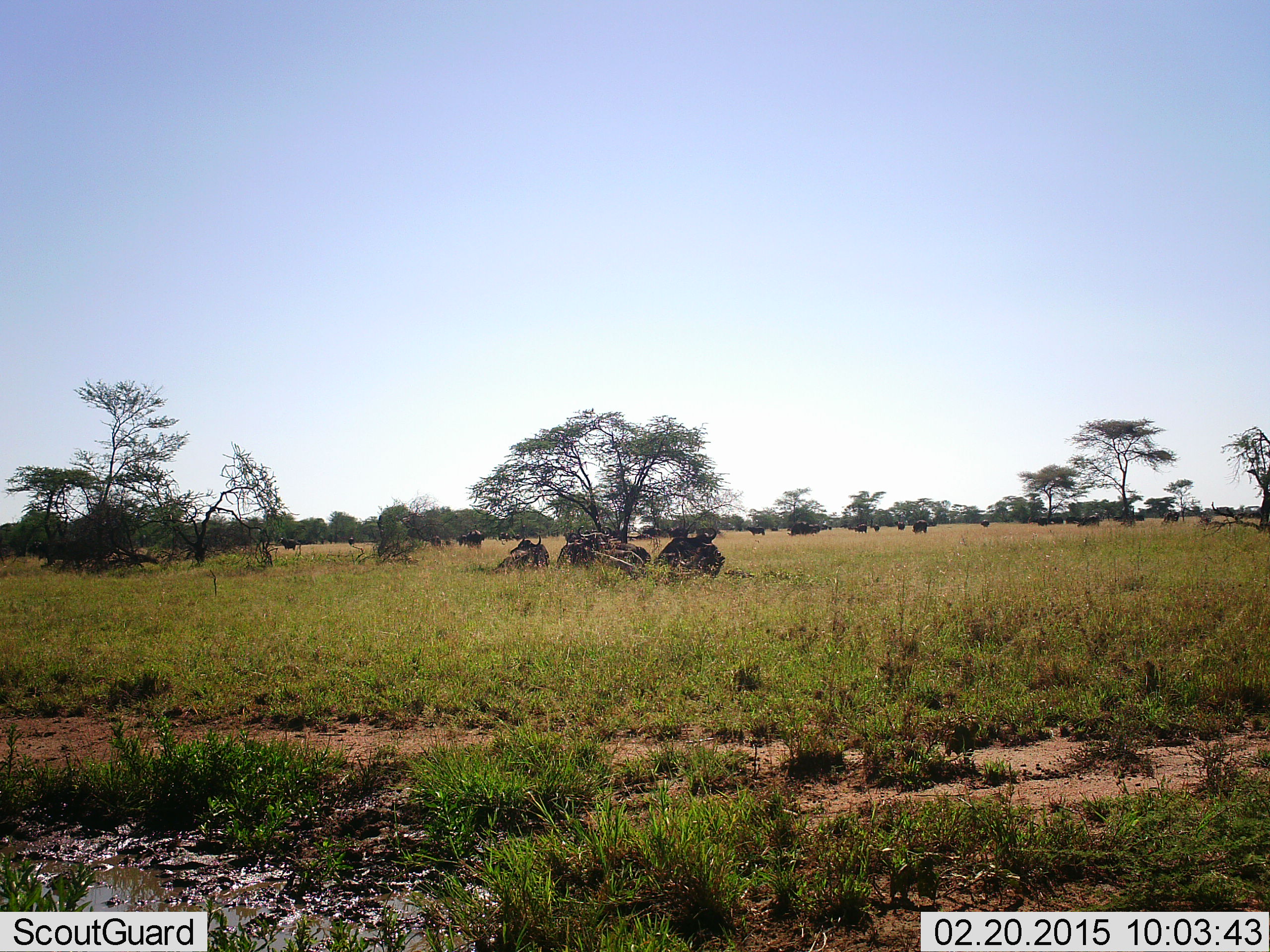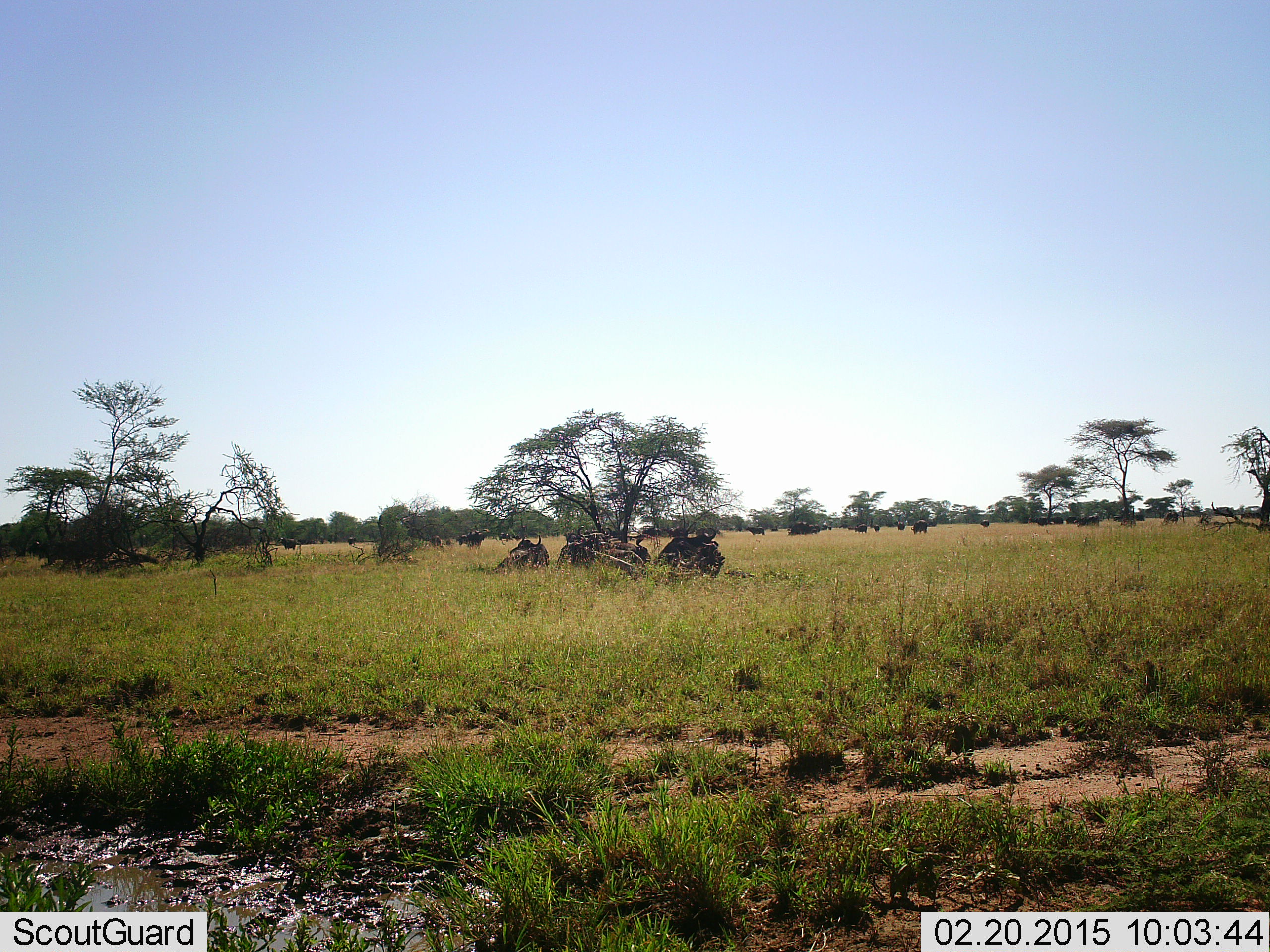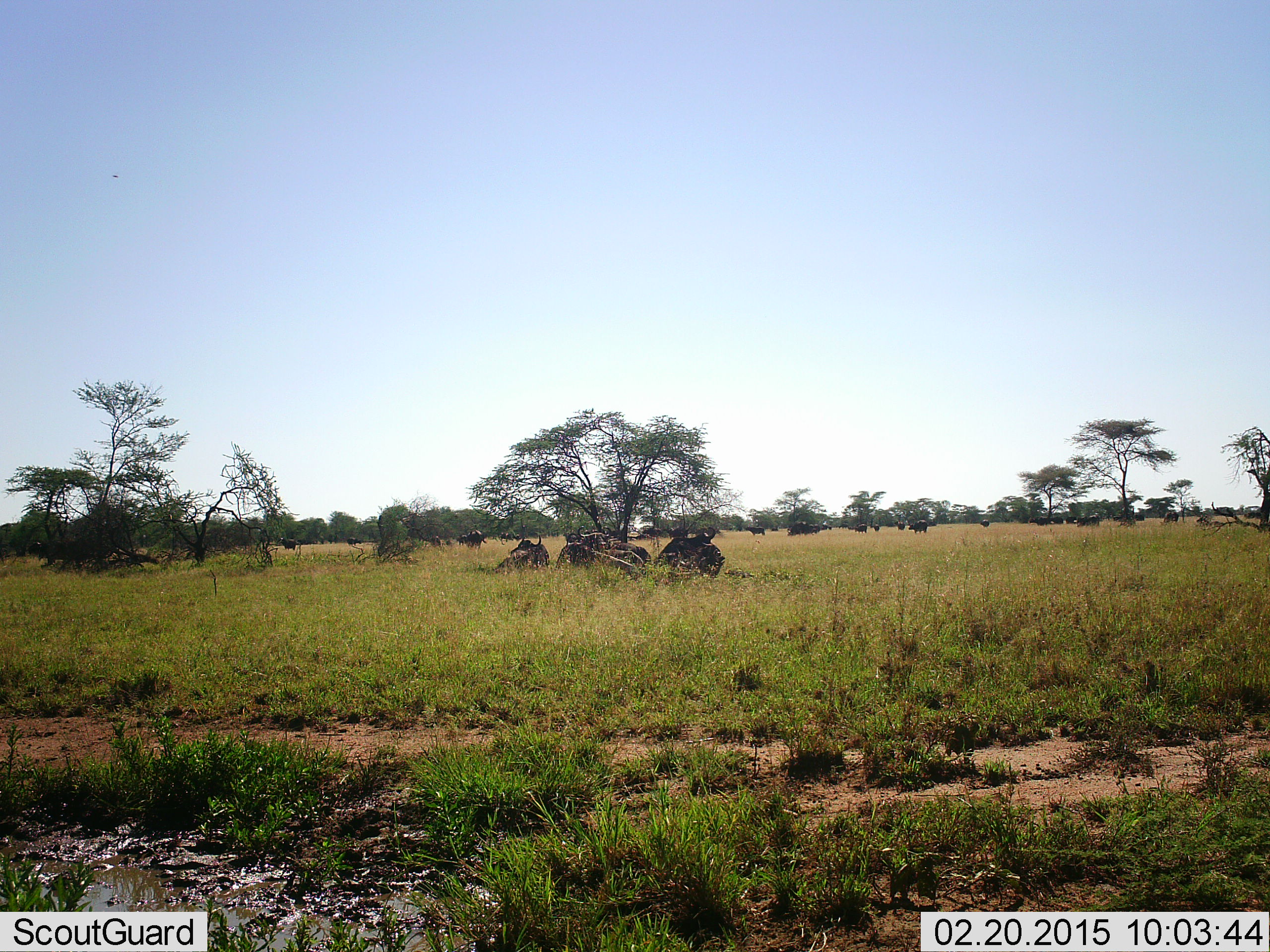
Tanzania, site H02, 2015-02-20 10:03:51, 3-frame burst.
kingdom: Animalia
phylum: Chordata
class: Mammalia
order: Artiodactyla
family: Bovidae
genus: Connochaetes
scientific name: Connochaetes taurinus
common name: blue wildebeest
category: wildebeest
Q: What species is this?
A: Wildebeest (blue wildebeest) (Connochaetes taurinus).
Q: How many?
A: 11-50.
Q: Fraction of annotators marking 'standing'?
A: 43%.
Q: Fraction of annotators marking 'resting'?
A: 86%.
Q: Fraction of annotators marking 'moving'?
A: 14%.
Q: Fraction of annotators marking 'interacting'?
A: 0%.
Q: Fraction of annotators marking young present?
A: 0%.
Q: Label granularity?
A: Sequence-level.